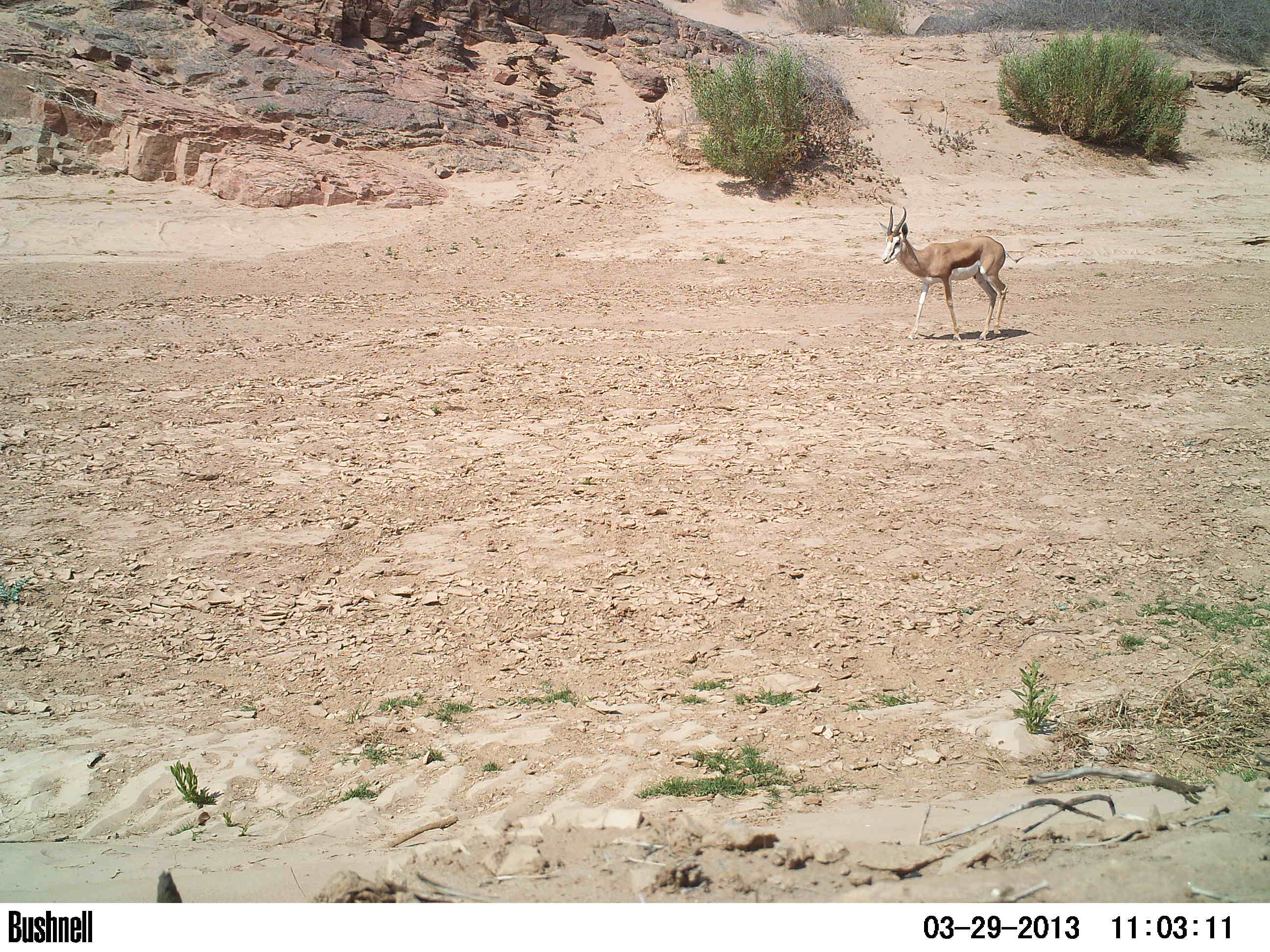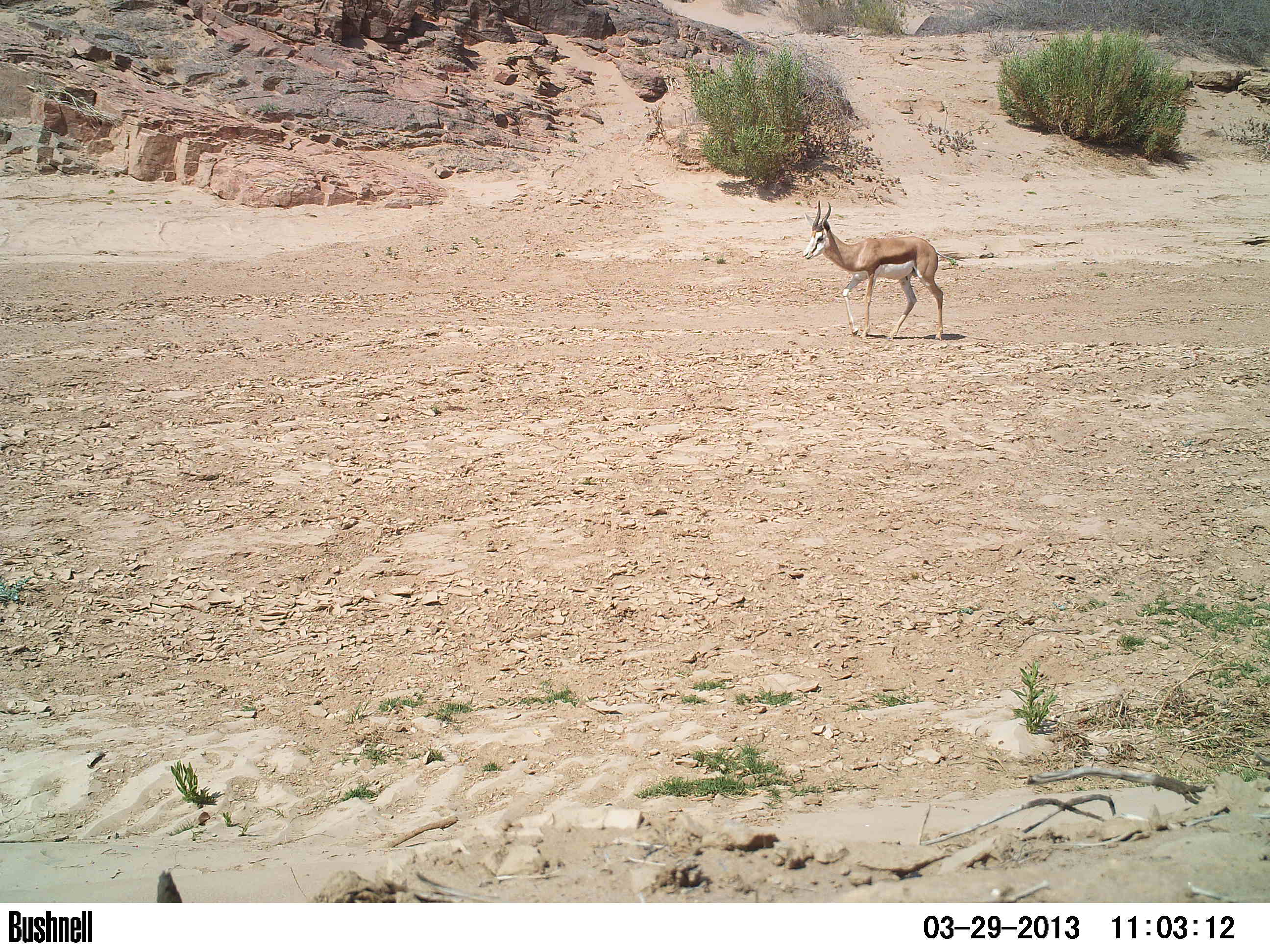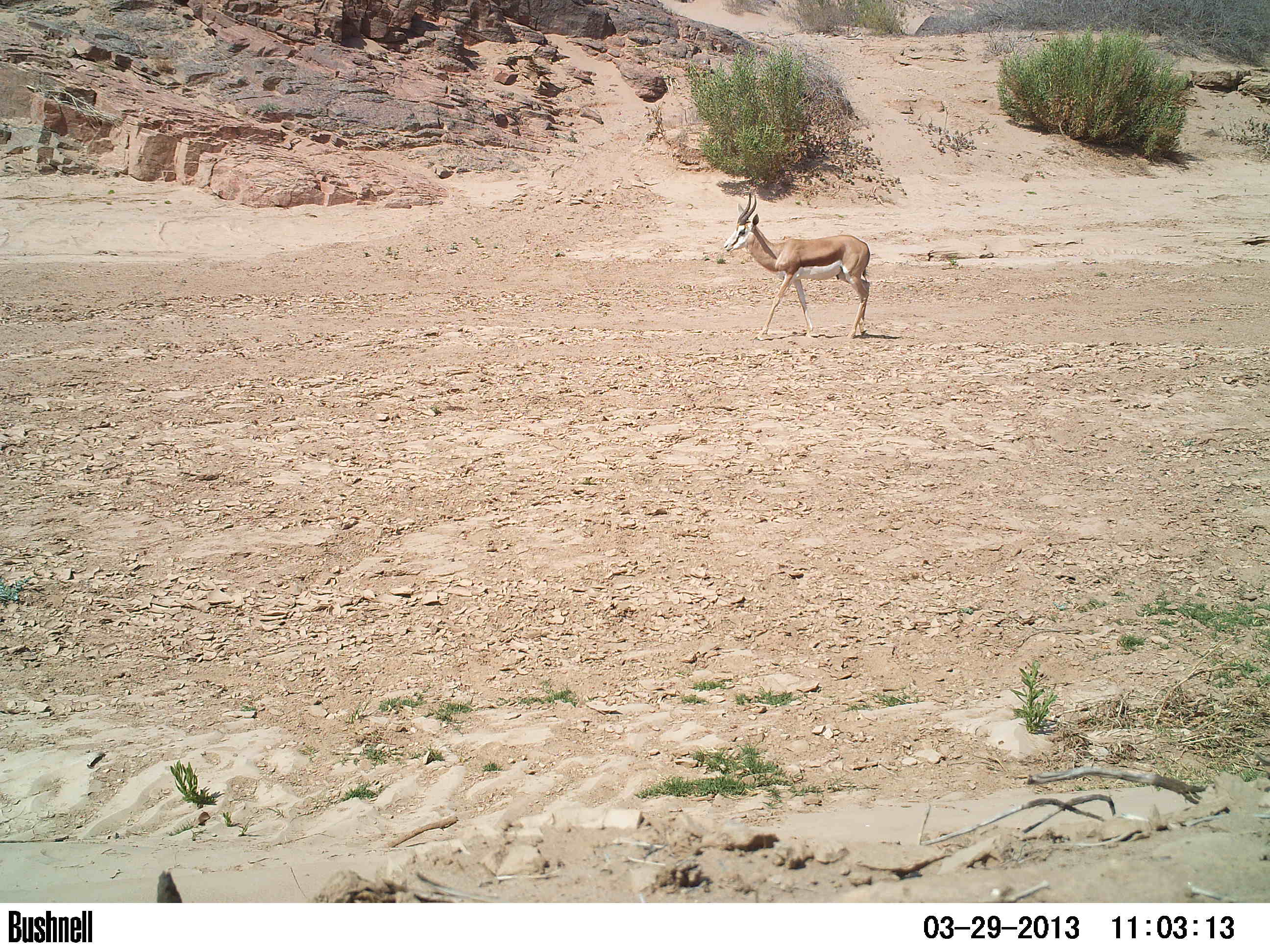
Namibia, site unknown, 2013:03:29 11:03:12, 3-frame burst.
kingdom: Animalia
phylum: Chordata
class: Mammalia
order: Artiodactyla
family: Bovidae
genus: Antidorcas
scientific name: Antidorcas marsupialis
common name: springbok